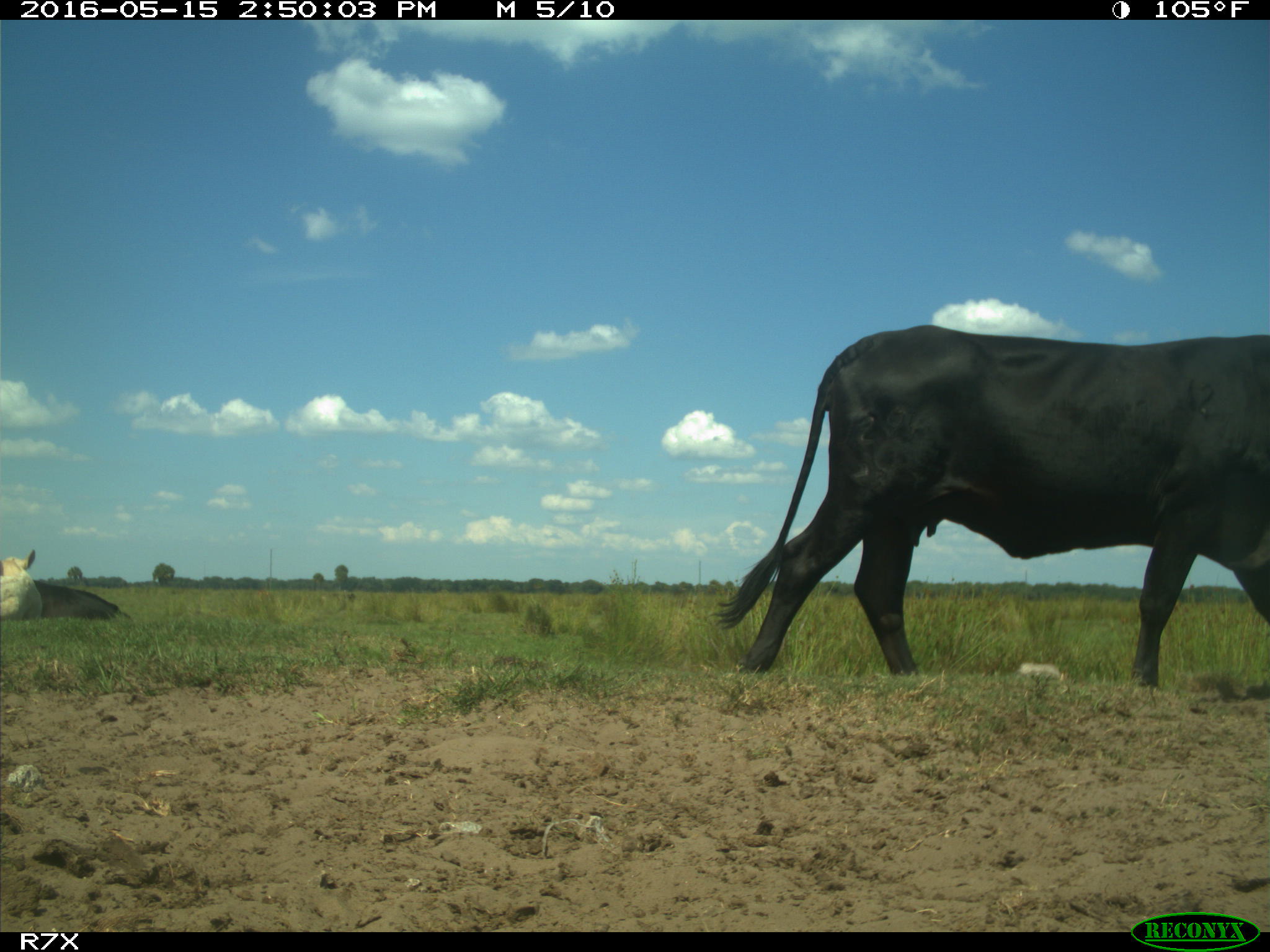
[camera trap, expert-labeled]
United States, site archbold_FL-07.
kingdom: Animalia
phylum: Chordata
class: Mammalia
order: Artiodactyla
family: Bovidae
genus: Bos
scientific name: Bos taurus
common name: domestic cow